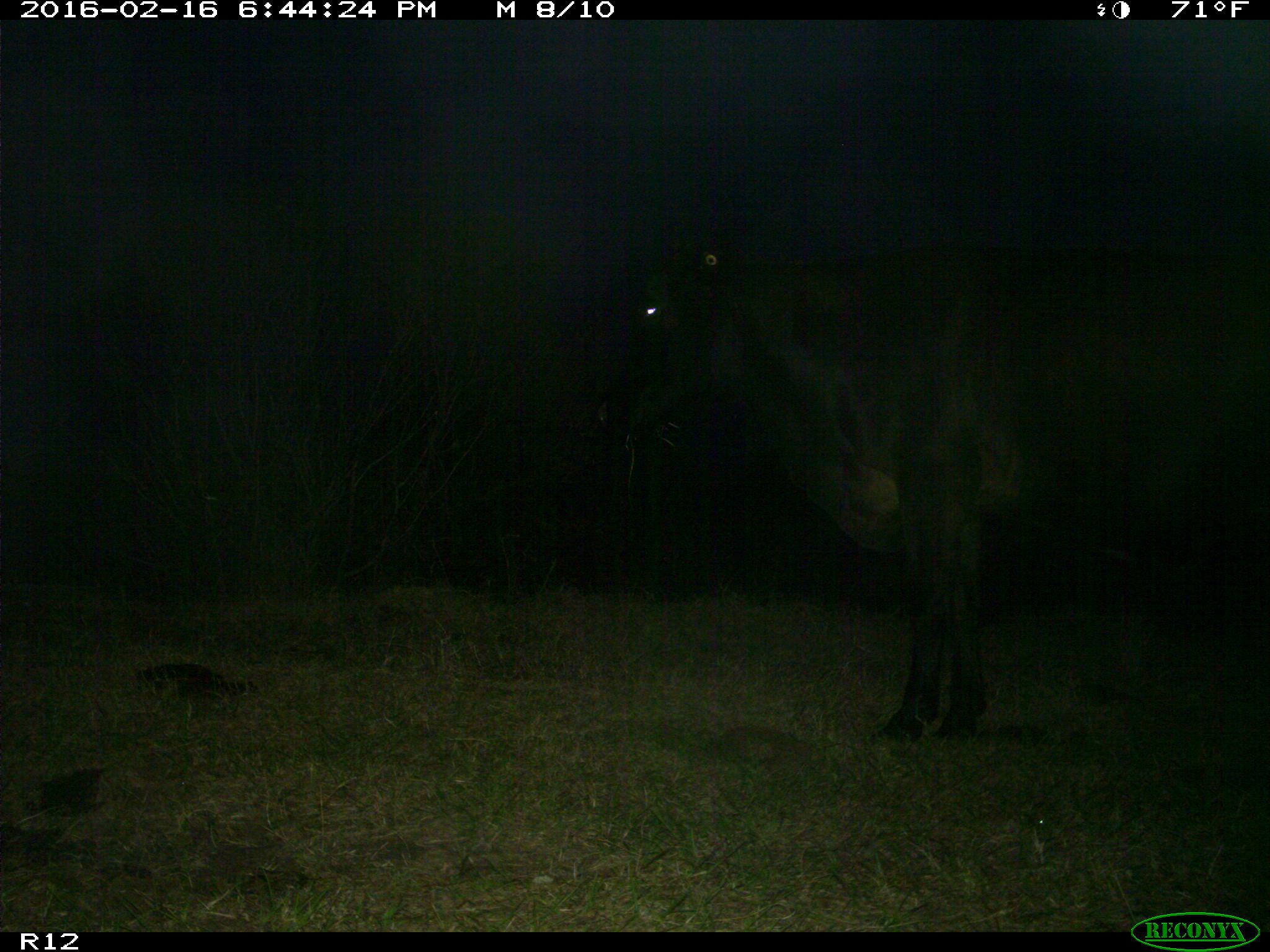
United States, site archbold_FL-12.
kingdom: Animalia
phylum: Chordata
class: Mammalia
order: Artiodactyla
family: Bovidae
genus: Bos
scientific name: Bos taurus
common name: domestic cow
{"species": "Bos taurus (domestic cow)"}